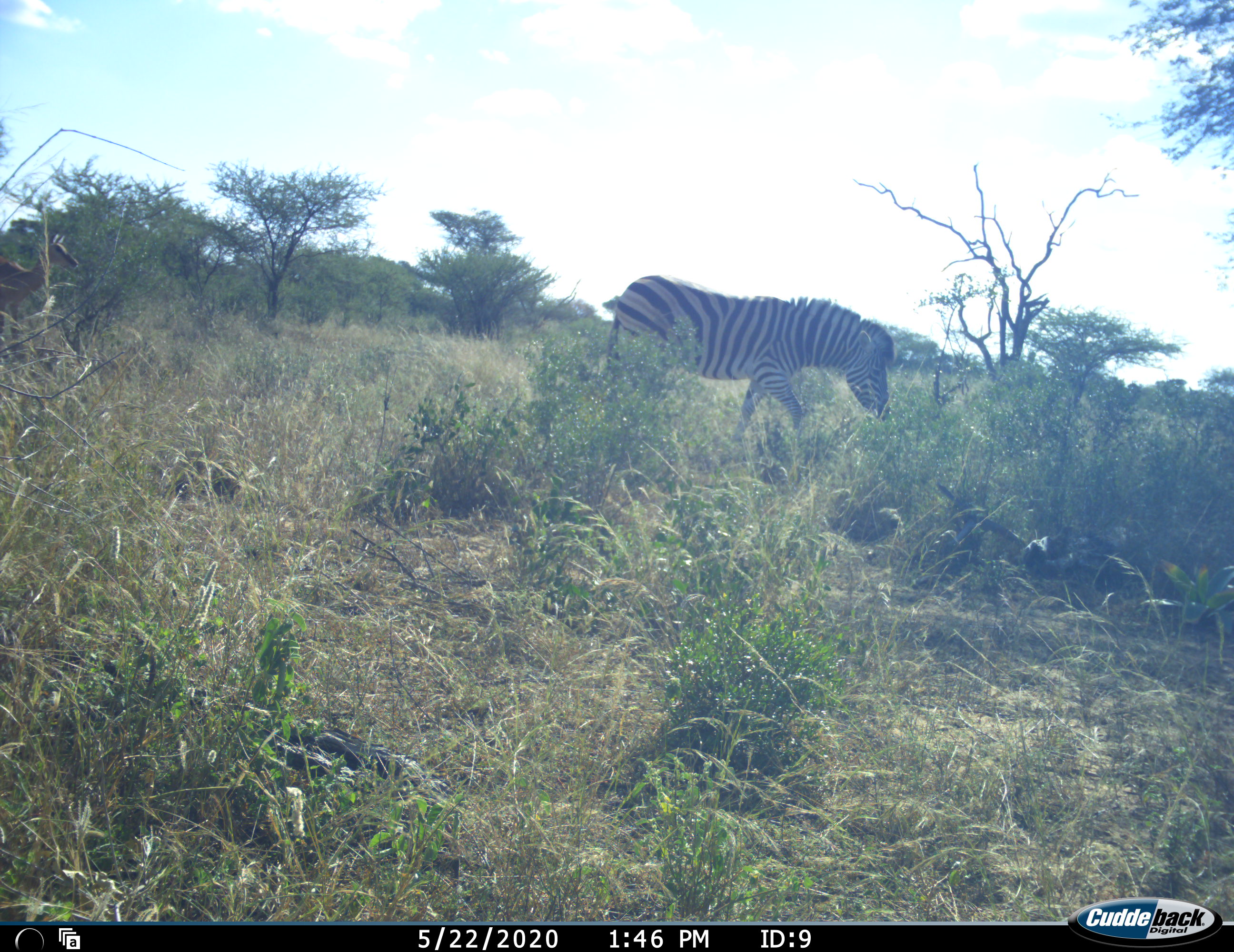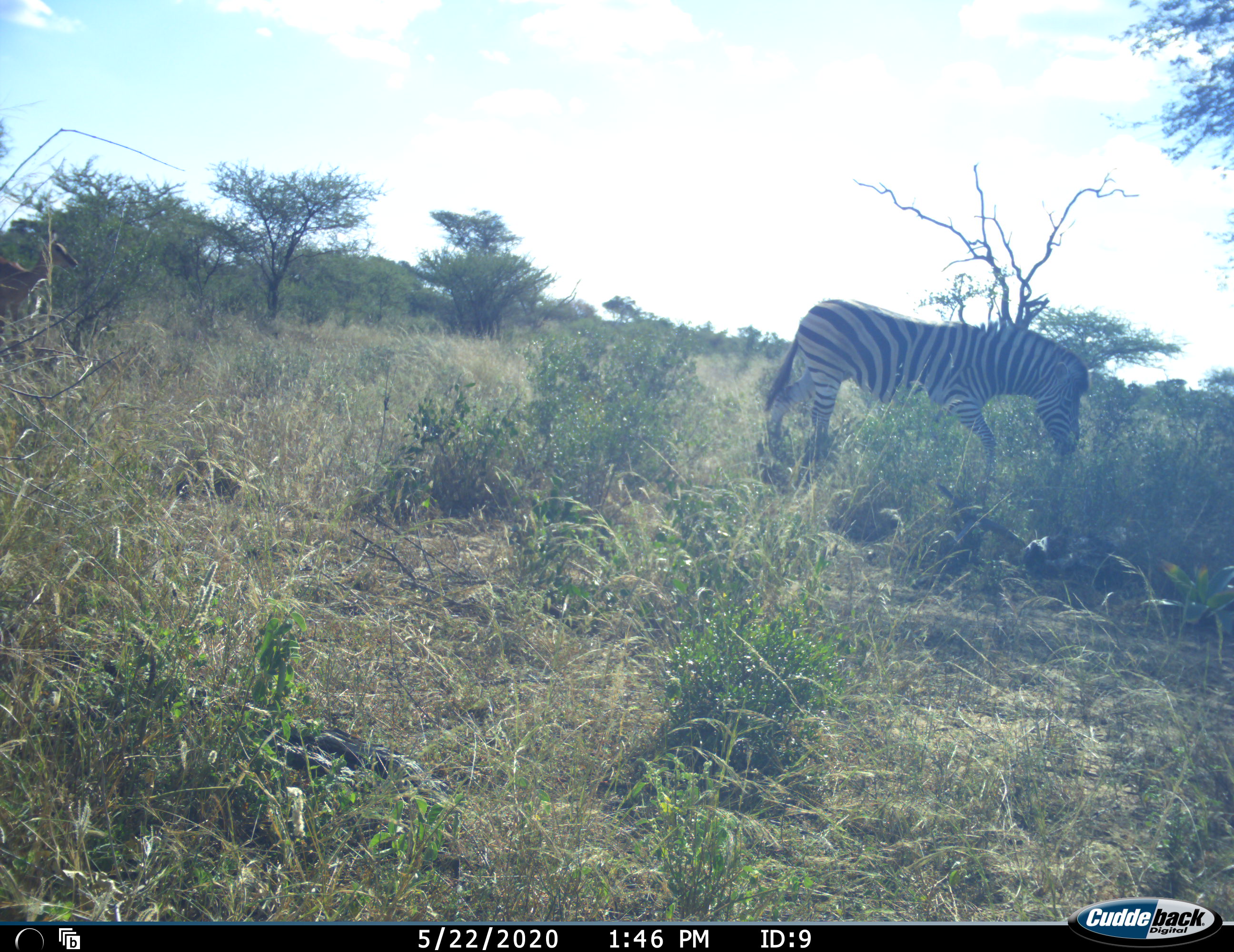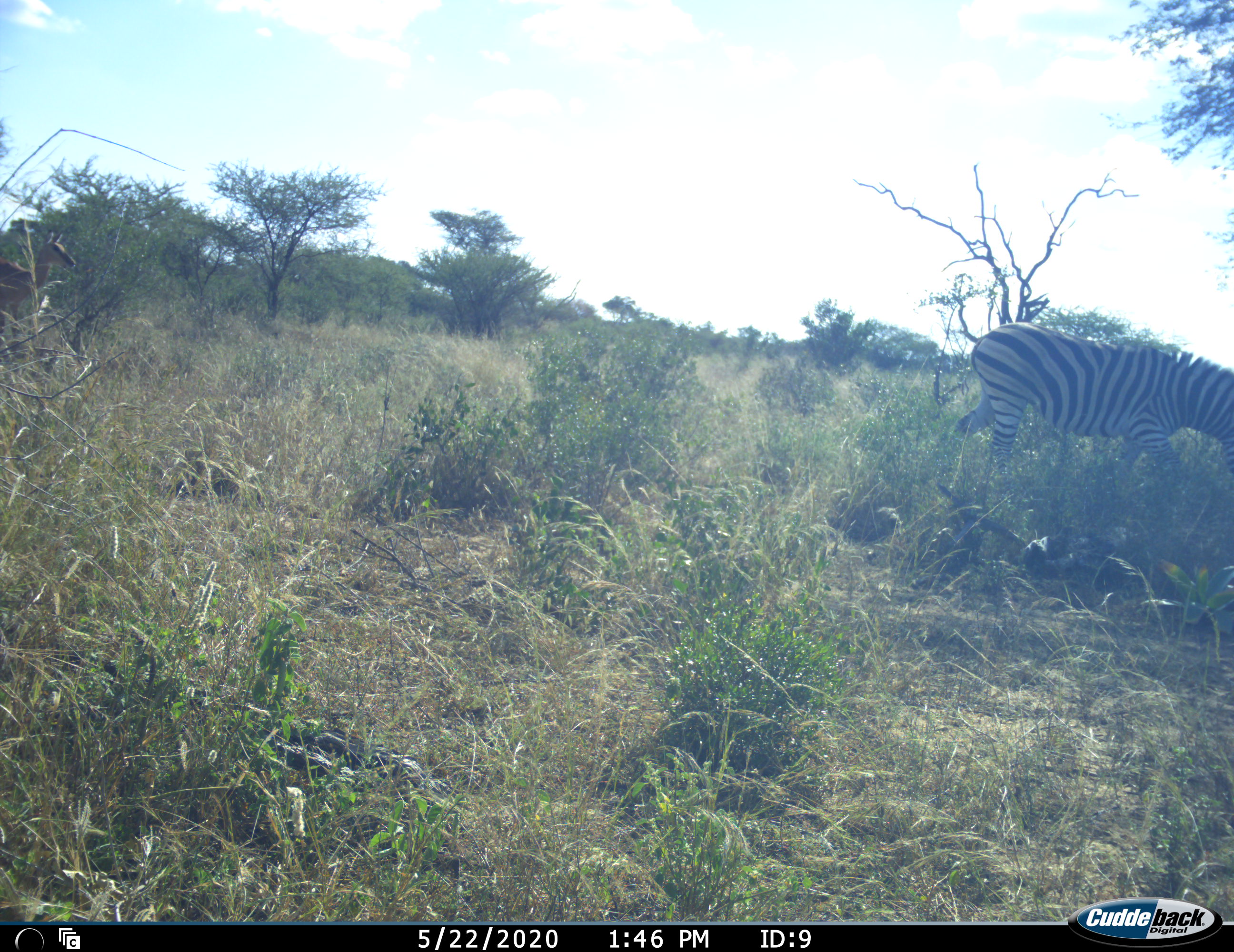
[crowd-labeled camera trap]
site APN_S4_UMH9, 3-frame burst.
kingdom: Animalia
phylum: Chordata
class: Mammalia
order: Perissodactyla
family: Equidae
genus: Equus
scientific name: Equus quagga burchellii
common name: burchell's zebra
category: zebraburchells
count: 1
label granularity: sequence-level